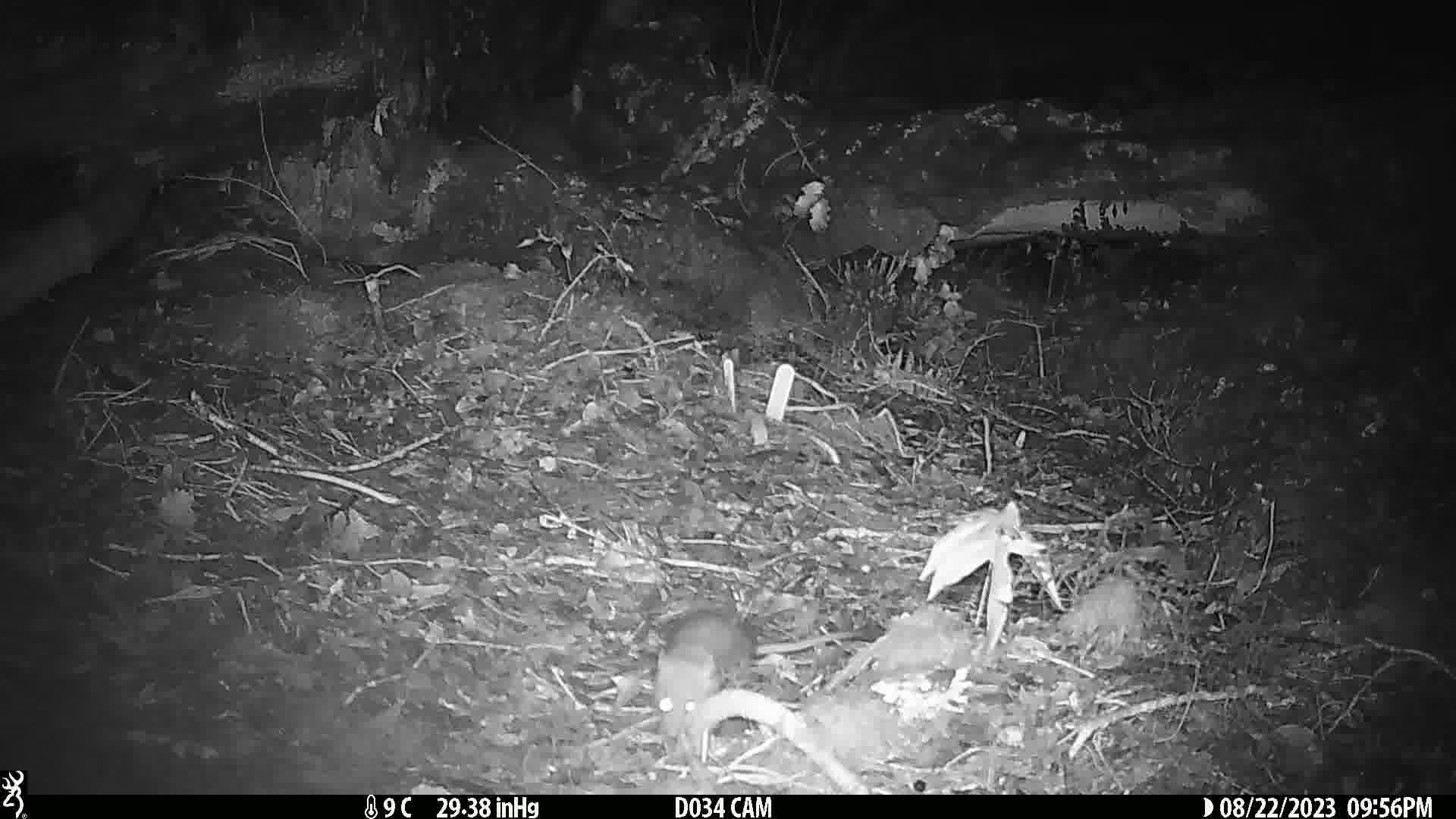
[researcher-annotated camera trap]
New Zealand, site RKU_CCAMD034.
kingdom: Animalia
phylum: Chordata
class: Mammalia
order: Rodentia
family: Muridae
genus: Rattus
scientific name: Rattus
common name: rat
Rat (Rattus).